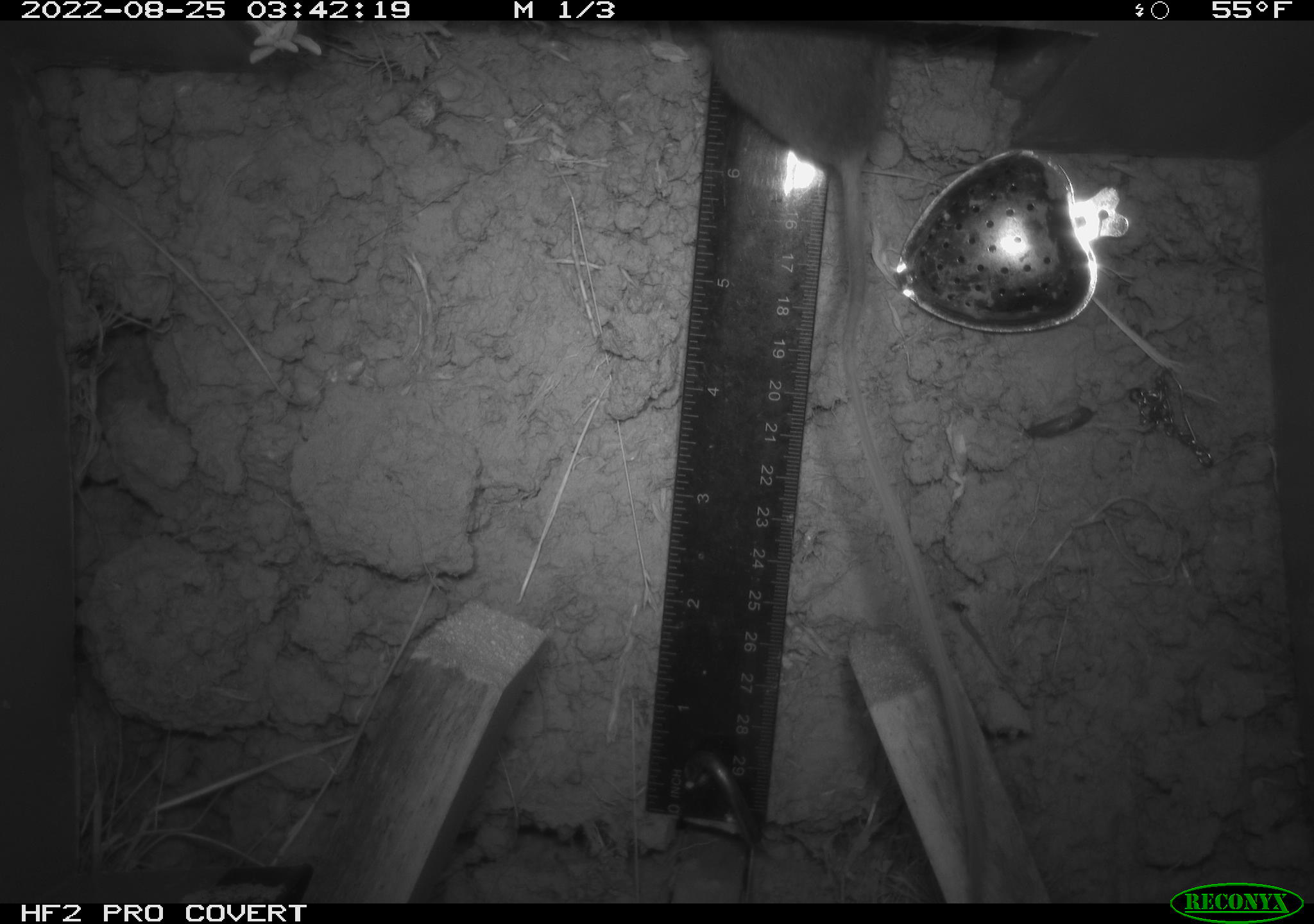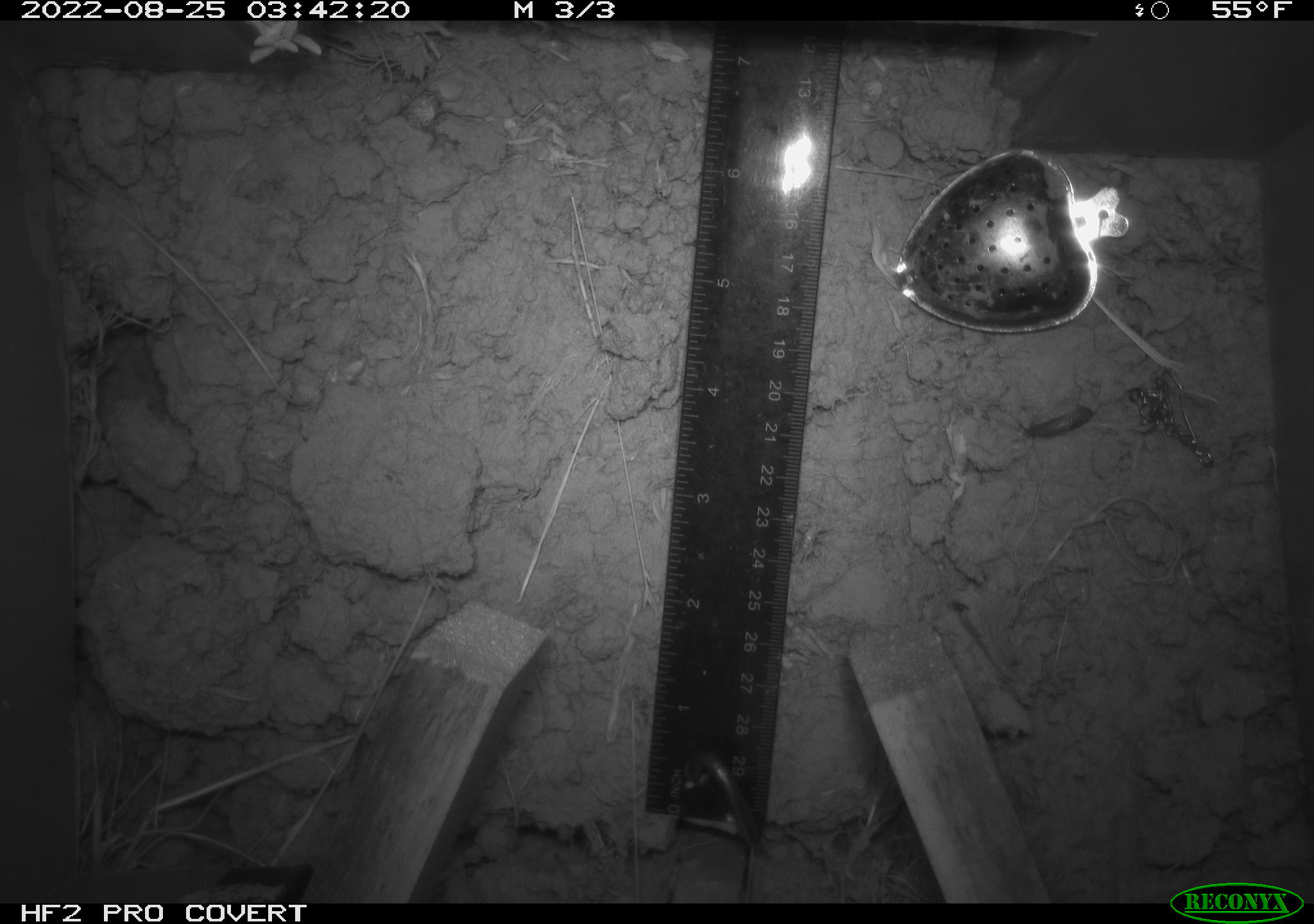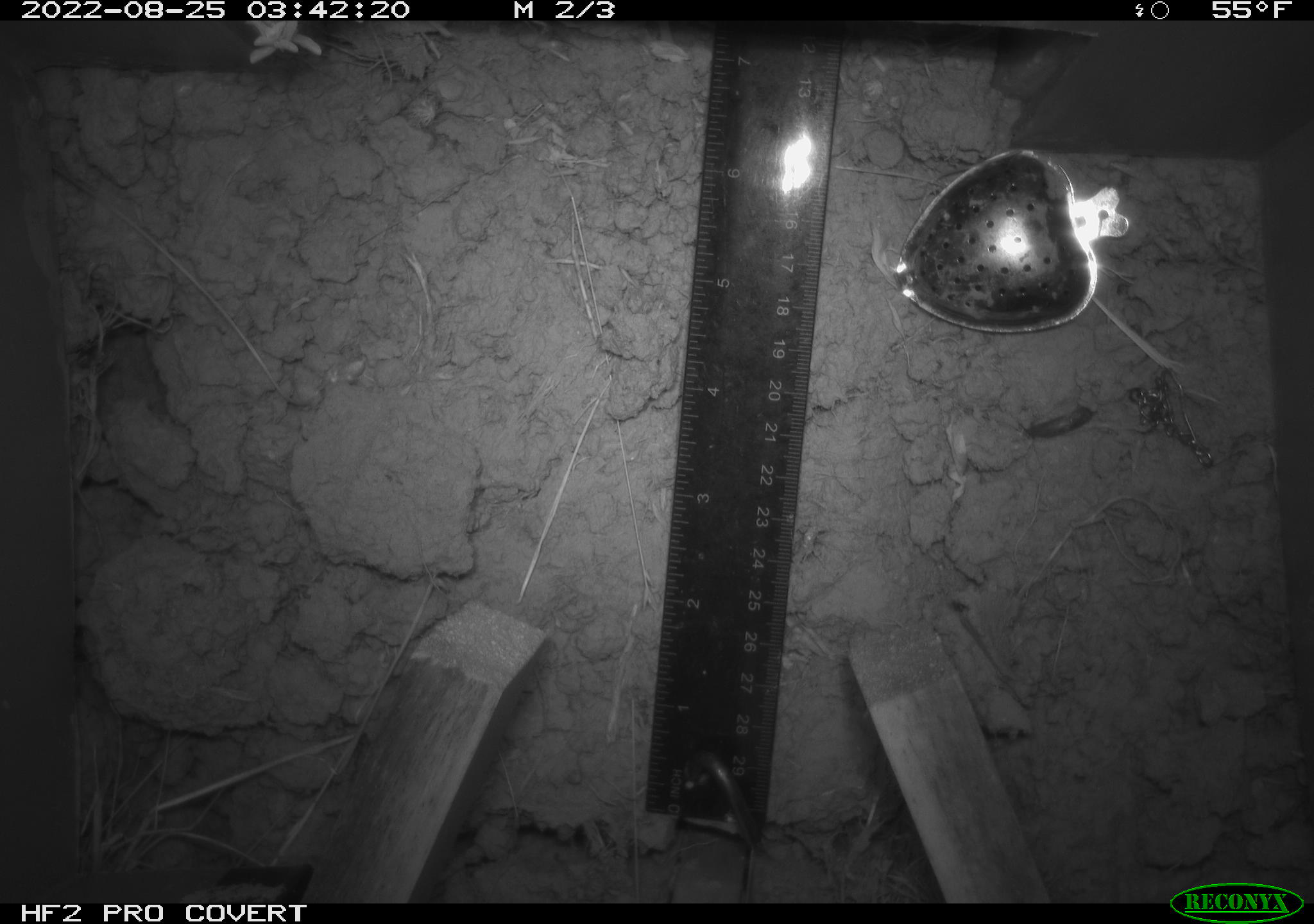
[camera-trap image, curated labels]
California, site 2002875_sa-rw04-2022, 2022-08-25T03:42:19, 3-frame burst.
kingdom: Animalia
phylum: Chordata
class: Mammalia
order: Rodentia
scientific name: Rodentia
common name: mouse species